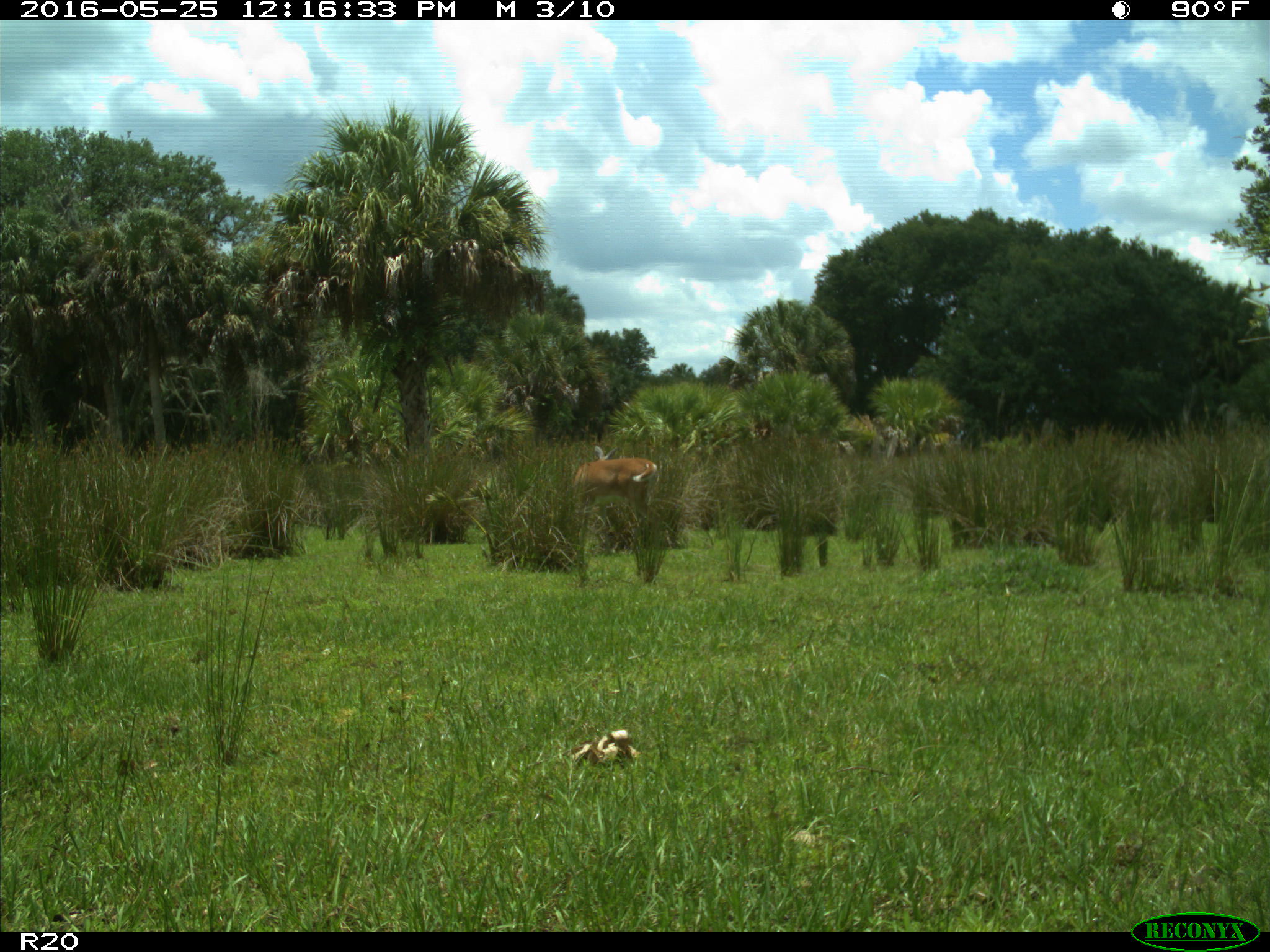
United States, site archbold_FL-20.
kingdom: Animalia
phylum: Chordata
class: Mammalia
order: Artiodactyla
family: Cervidae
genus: Odocoileus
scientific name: Odocoileus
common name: deer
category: unidentified deer